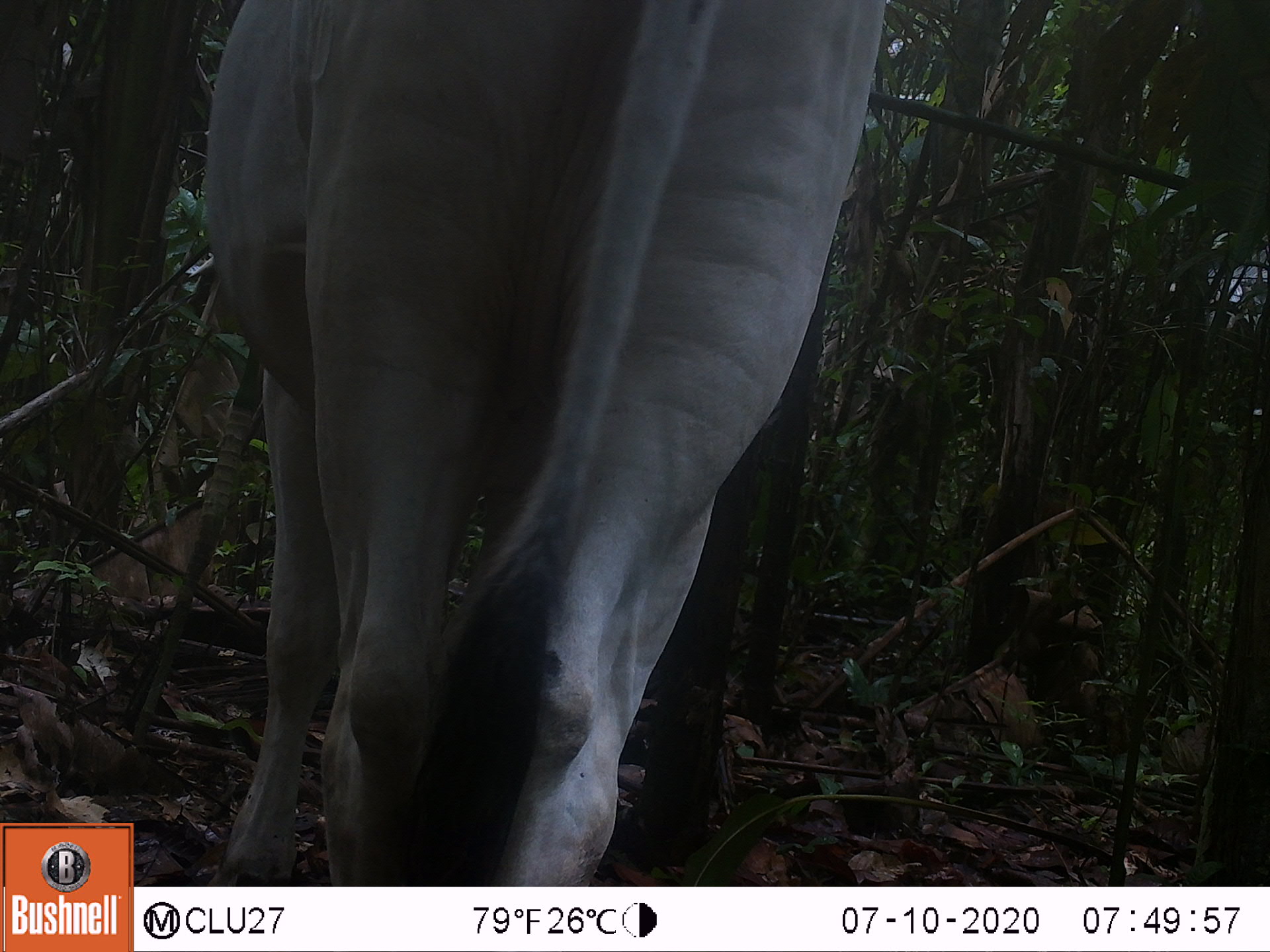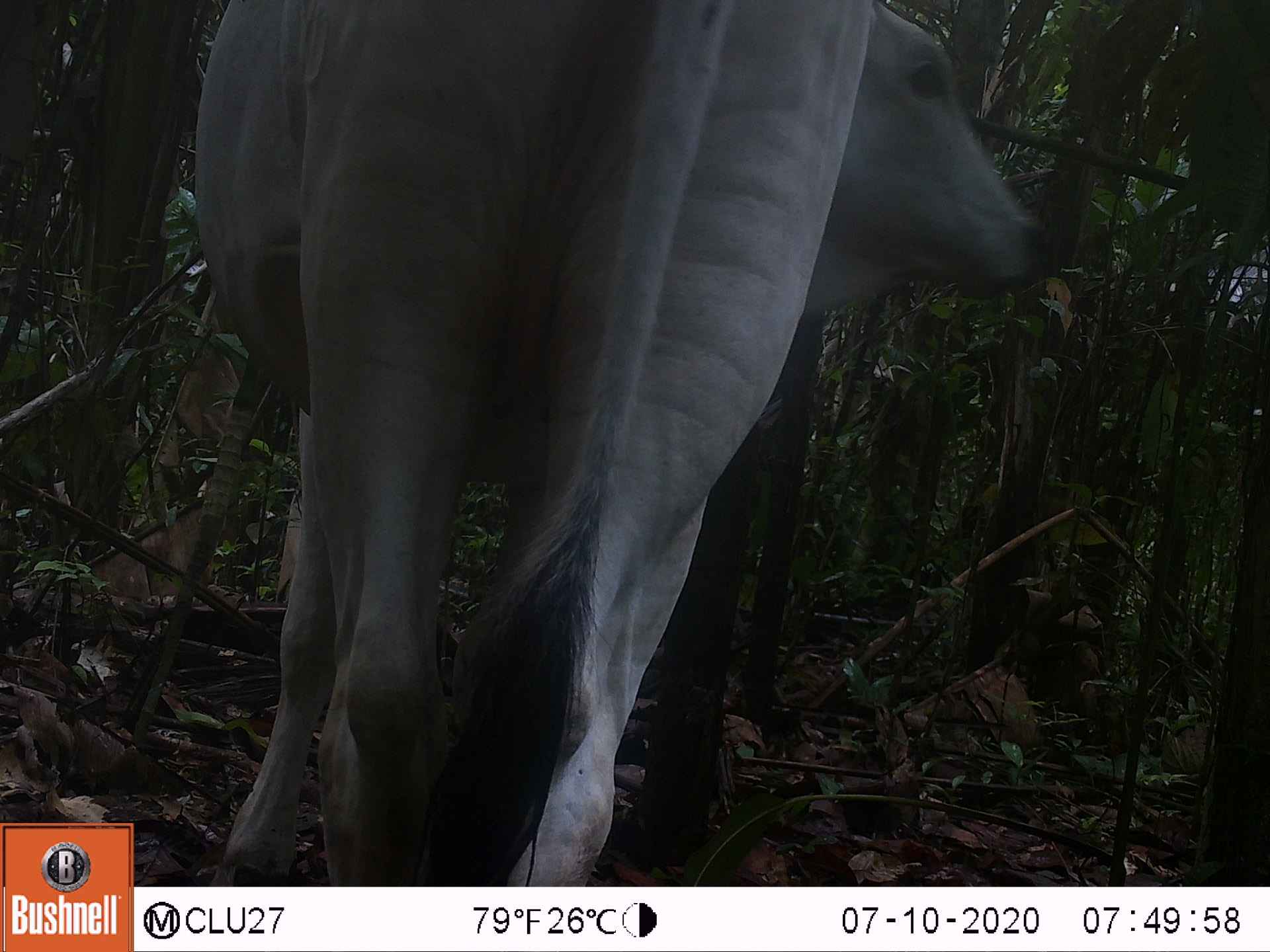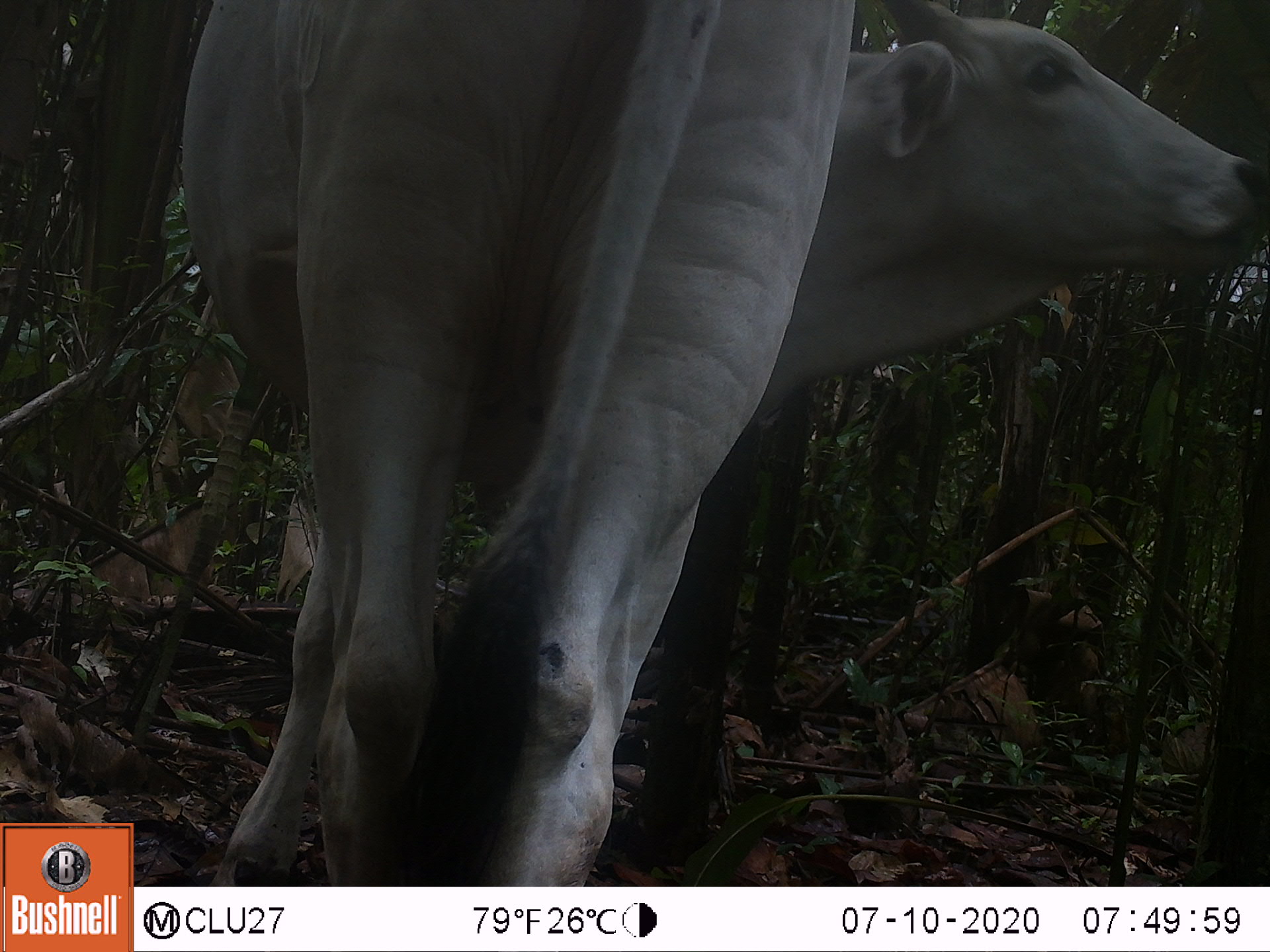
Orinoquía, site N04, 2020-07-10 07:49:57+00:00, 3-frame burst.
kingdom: Animalia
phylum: Chordata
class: Mammalia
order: Artiodactyla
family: Bovidae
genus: Bos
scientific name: Bos taurus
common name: cow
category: cattle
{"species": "cattle (cow) (Bos taurus)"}